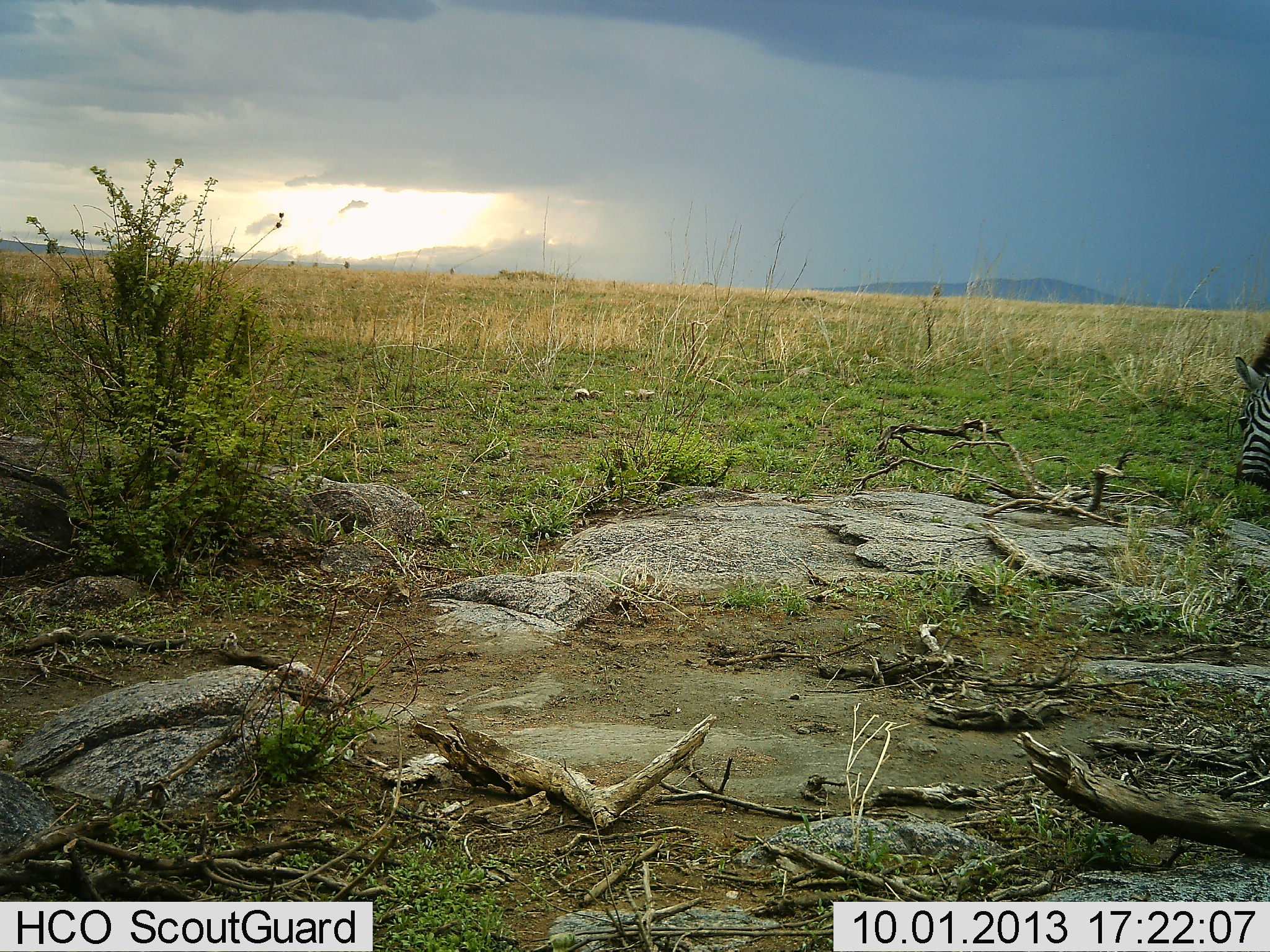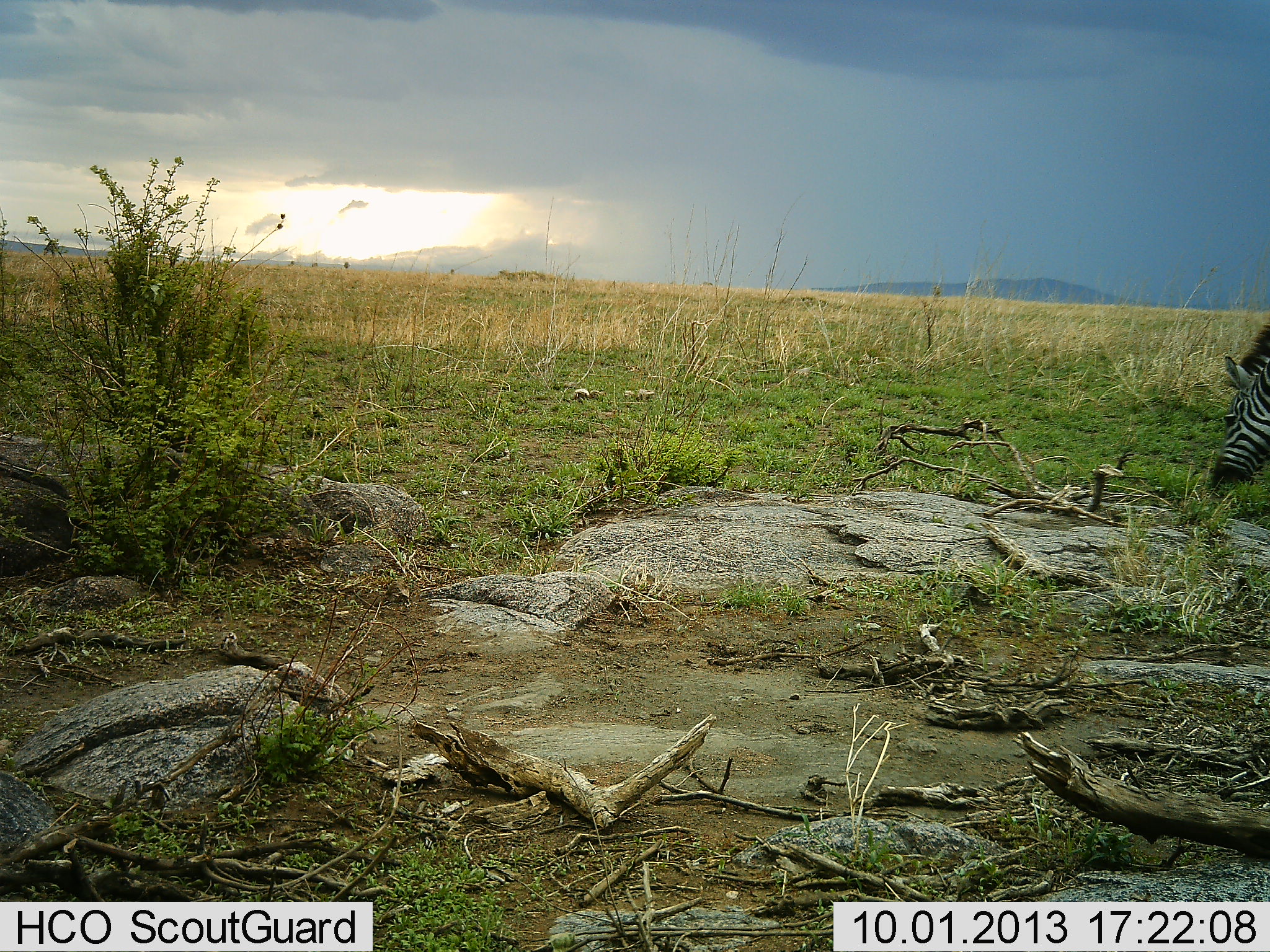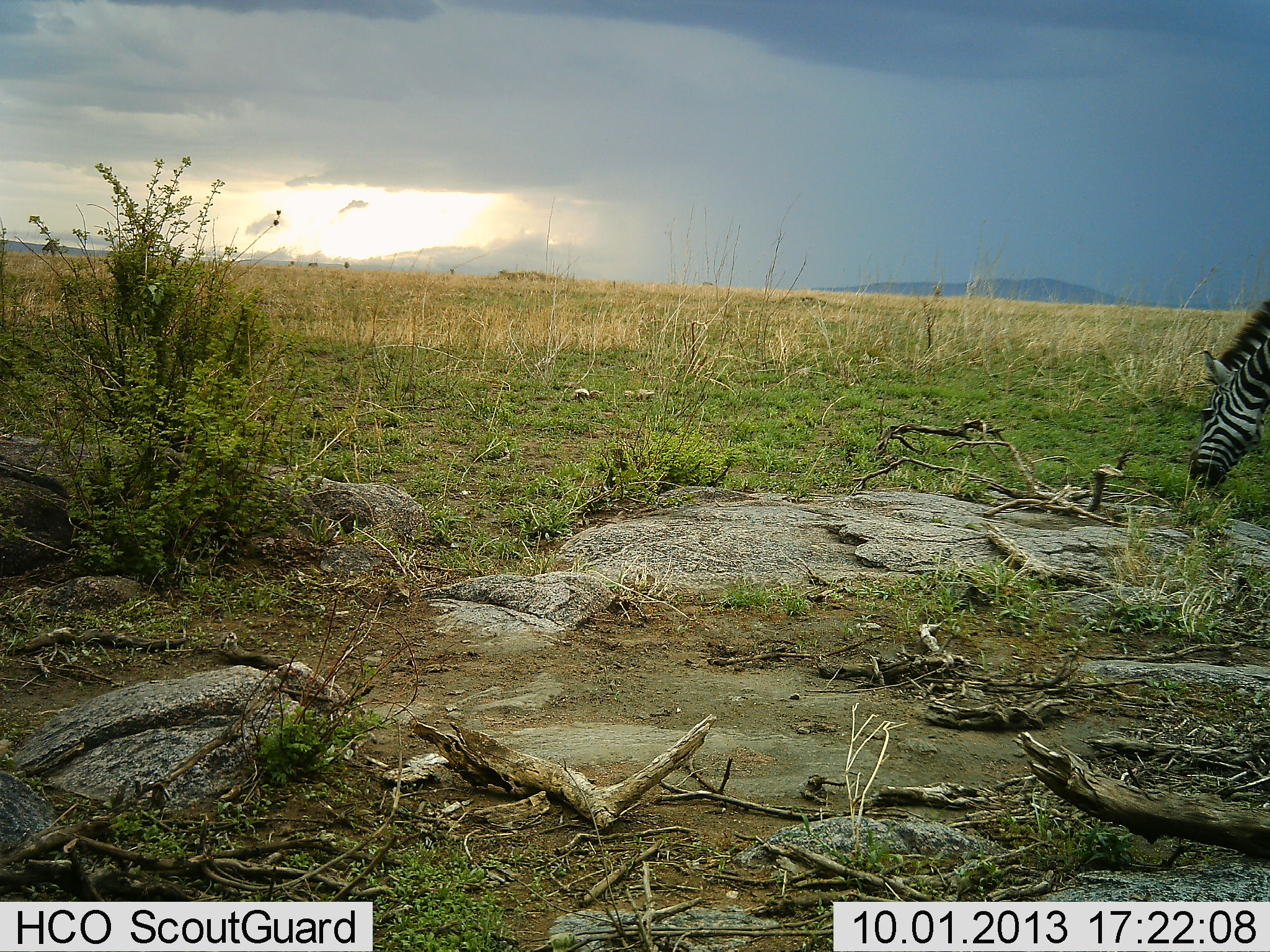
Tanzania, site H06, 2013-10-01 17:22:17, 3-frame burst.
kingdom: Animalia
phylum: Chordata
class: Mammalia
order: Perissodactyla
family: Equidae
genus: Equus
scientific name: Equus quagga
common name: plains zebra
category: zebra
Zebra (plains zebra) (Equus quagga), count 1. Behavior (volunteer vote fractions): standing 5%, resting 0%, moving 10%, interacting 0%. Young present (vote fraction): 0%. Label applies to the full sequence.